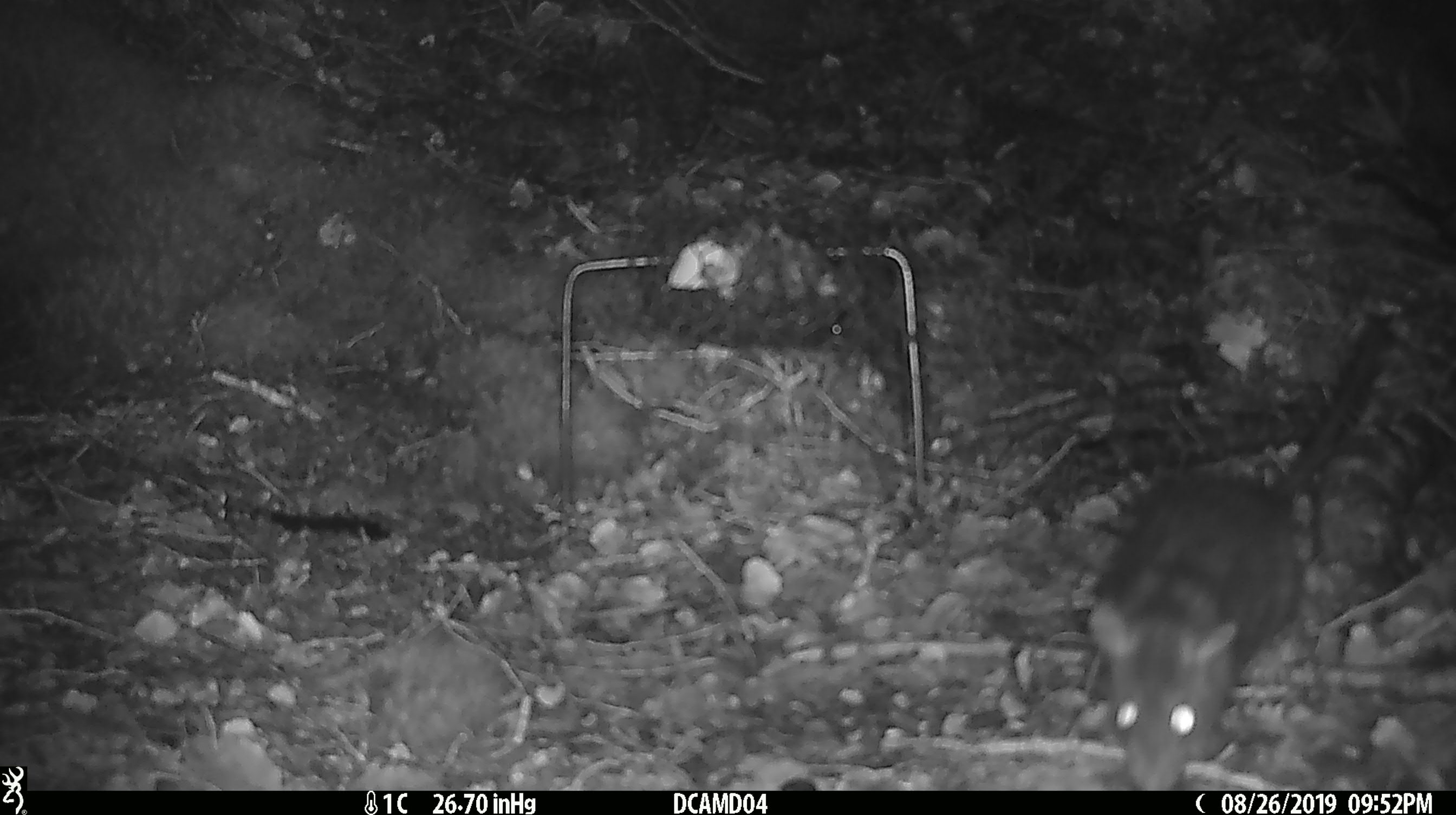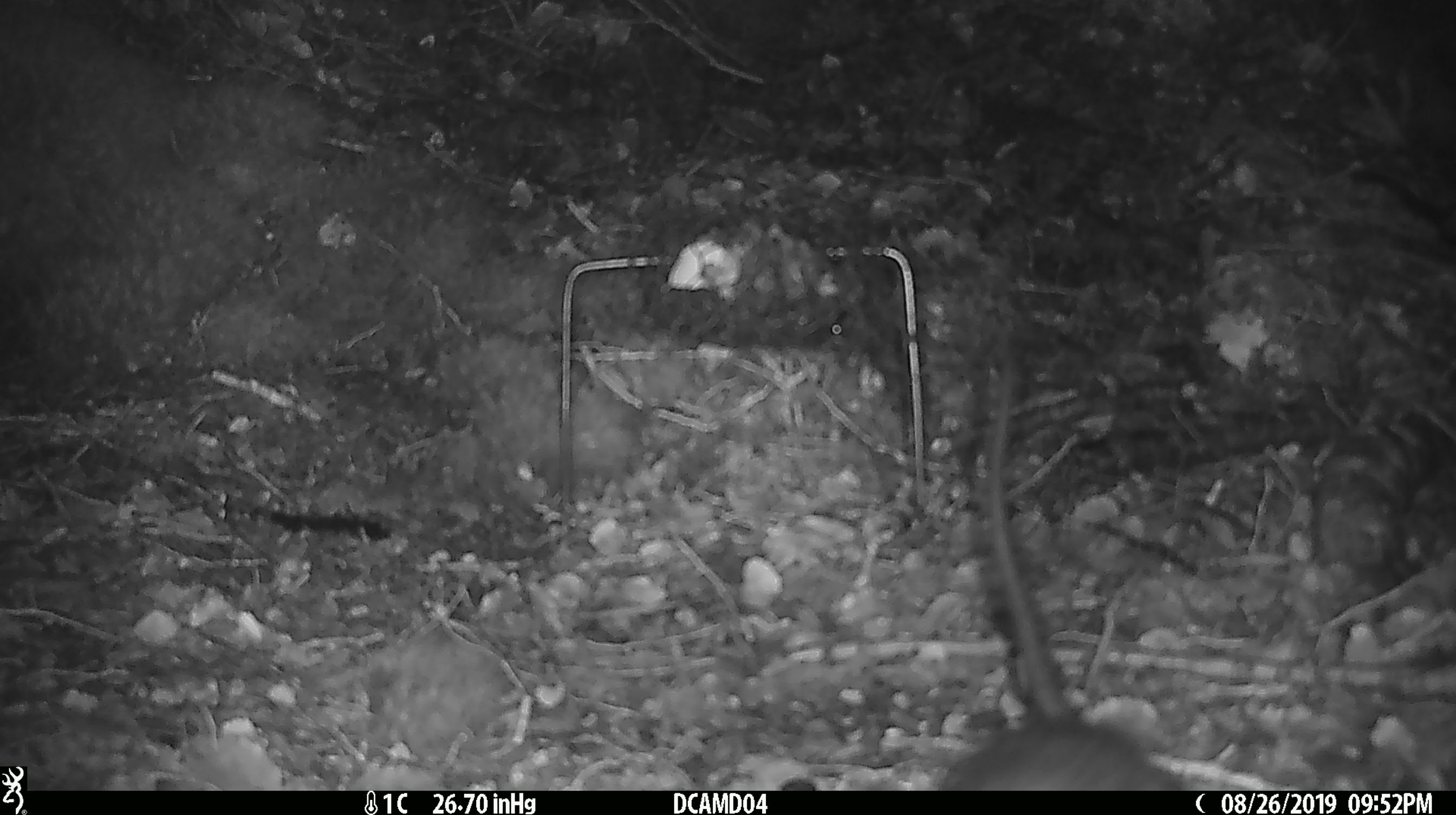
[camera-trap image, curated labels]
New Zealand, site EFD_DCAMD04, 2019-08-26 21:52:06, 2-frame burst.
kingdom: Animalia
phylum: Chordata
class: Mammalia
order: Rodentia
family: Muridae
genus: Rattus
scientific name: Rattus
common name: rat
Rat (Rattus).